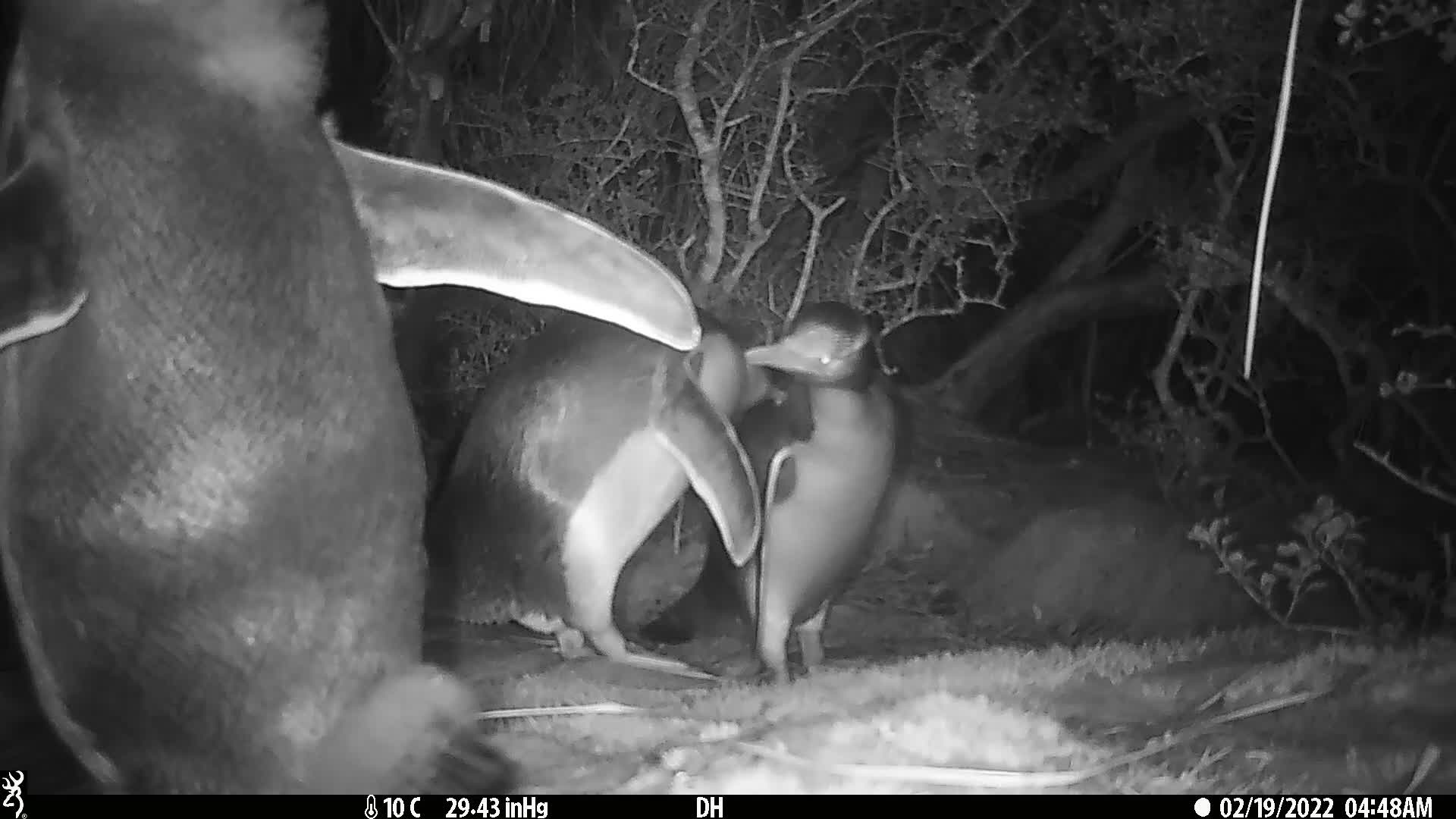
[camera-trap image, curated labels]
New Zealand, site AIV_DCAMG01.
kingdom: Animalia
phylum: Chordata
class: Aves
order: Sphenisciformes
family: Spheniscidae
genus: Megadyptes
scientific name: Megadyptes antipodes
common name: yellow-eyed penguin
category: yellow eyed penguin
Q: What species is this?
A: Yellow eyed penguin (yellow-eyed penguin) (Megadyptes antipodes).